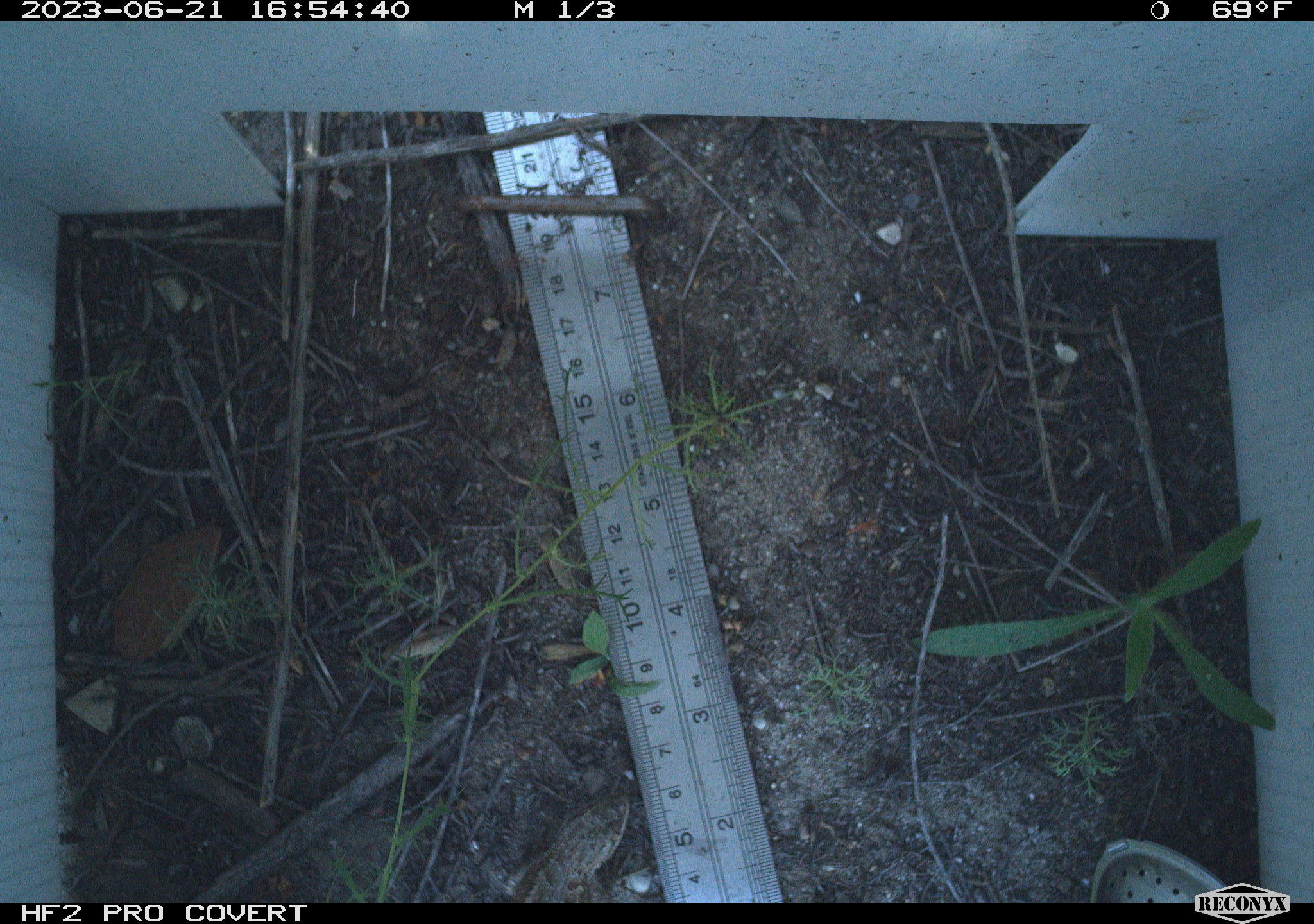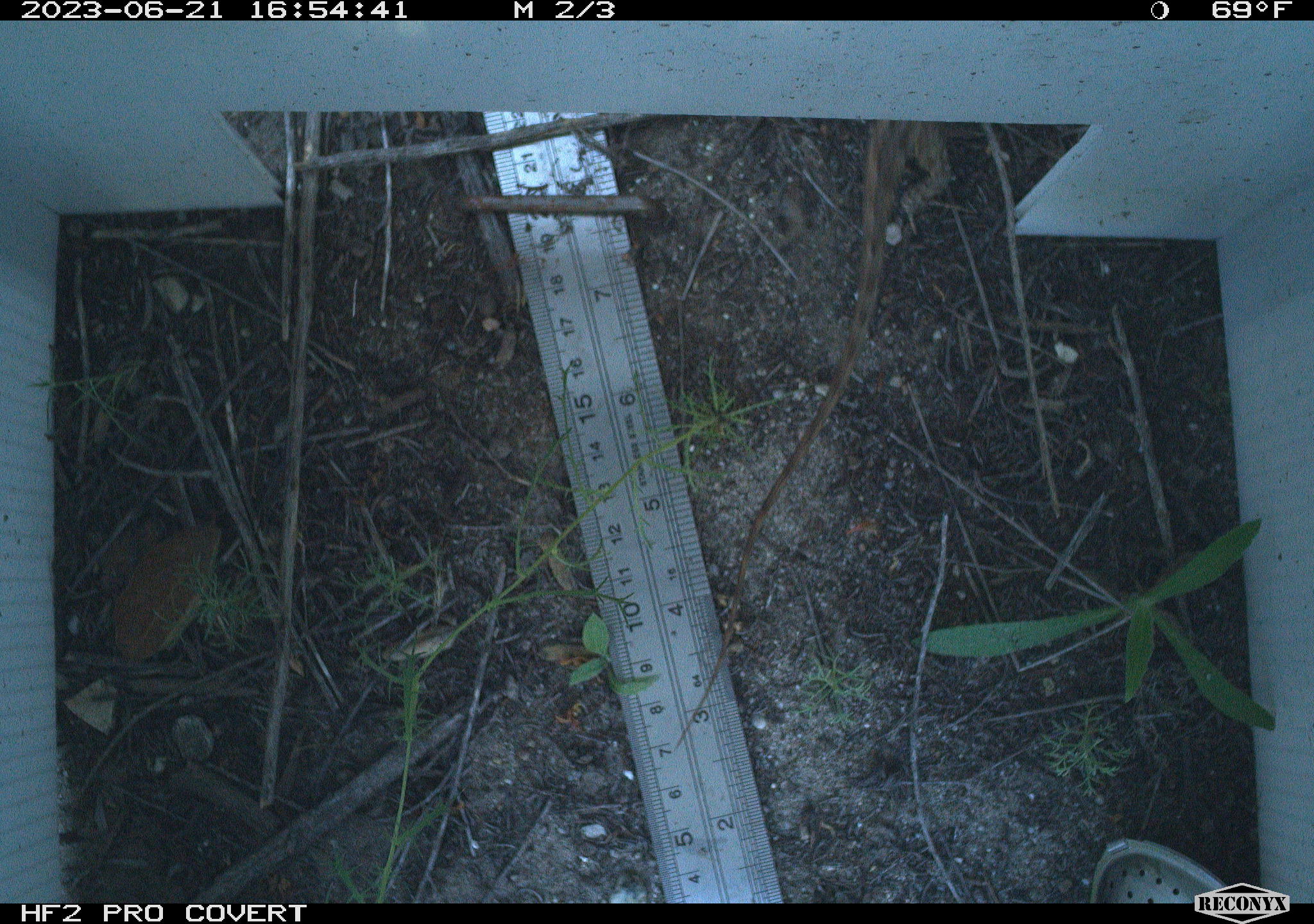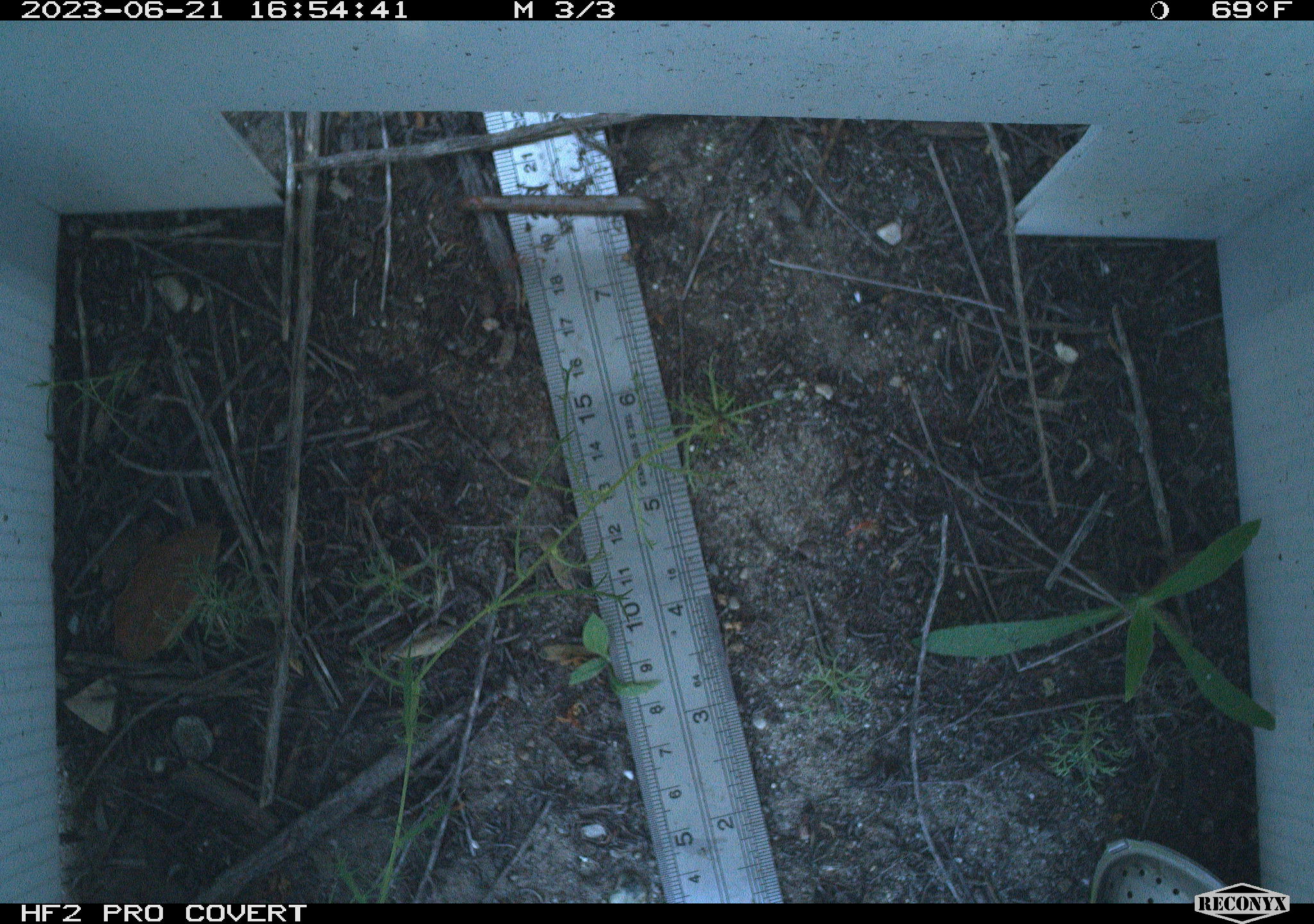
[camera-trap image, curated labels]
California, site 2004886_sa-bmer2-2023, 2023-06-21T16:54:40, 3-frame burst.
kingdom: Animalia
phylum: Chordata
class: Reptilia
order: Squamata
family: Phrynosomatidae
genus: Sceloporus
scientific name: Sceloporus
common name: spiny lizards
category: sceloporus species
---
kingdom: Animalia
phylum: Chordata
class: Reptilia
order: Squamata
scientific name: Squamata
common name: lizards and snakes